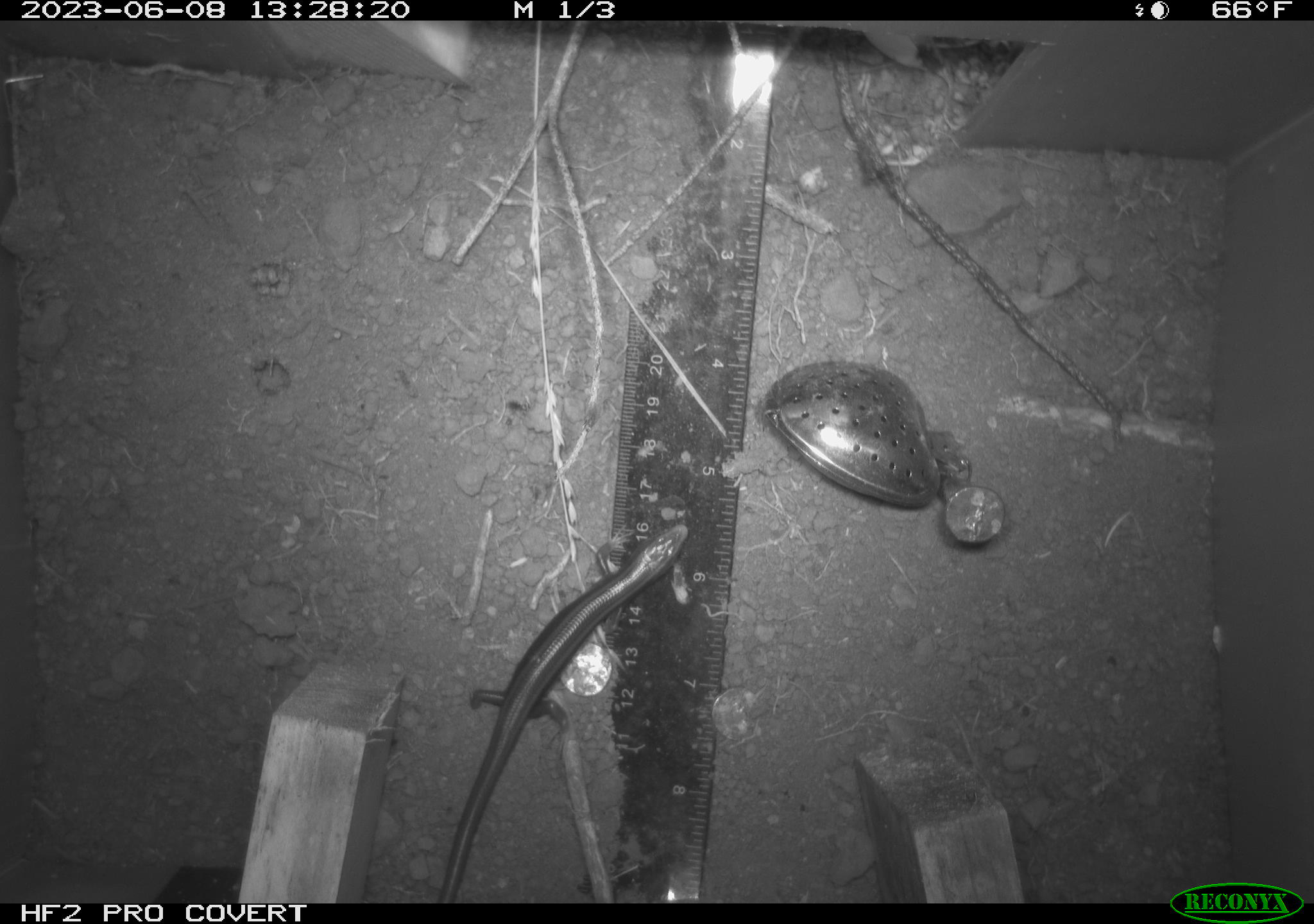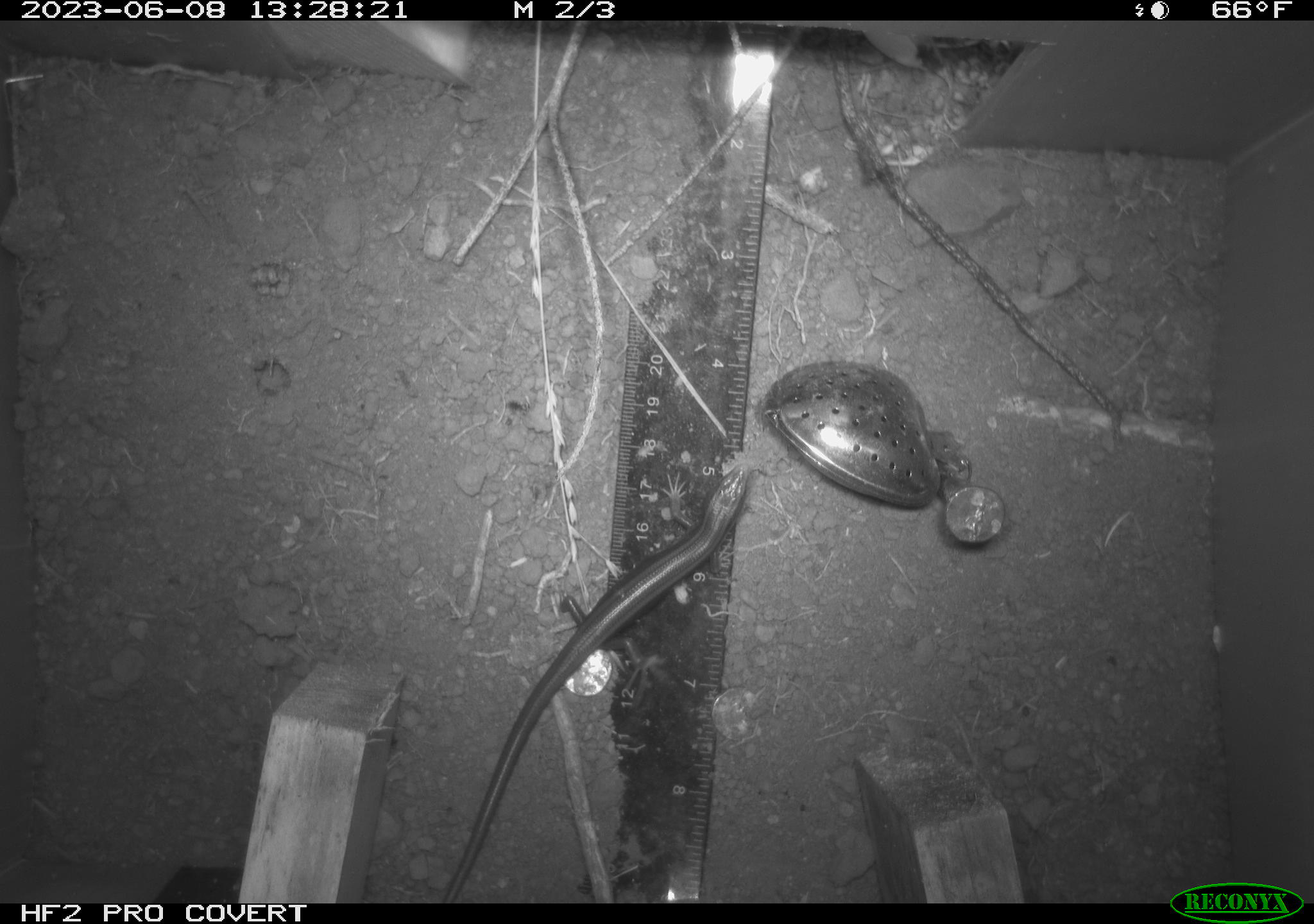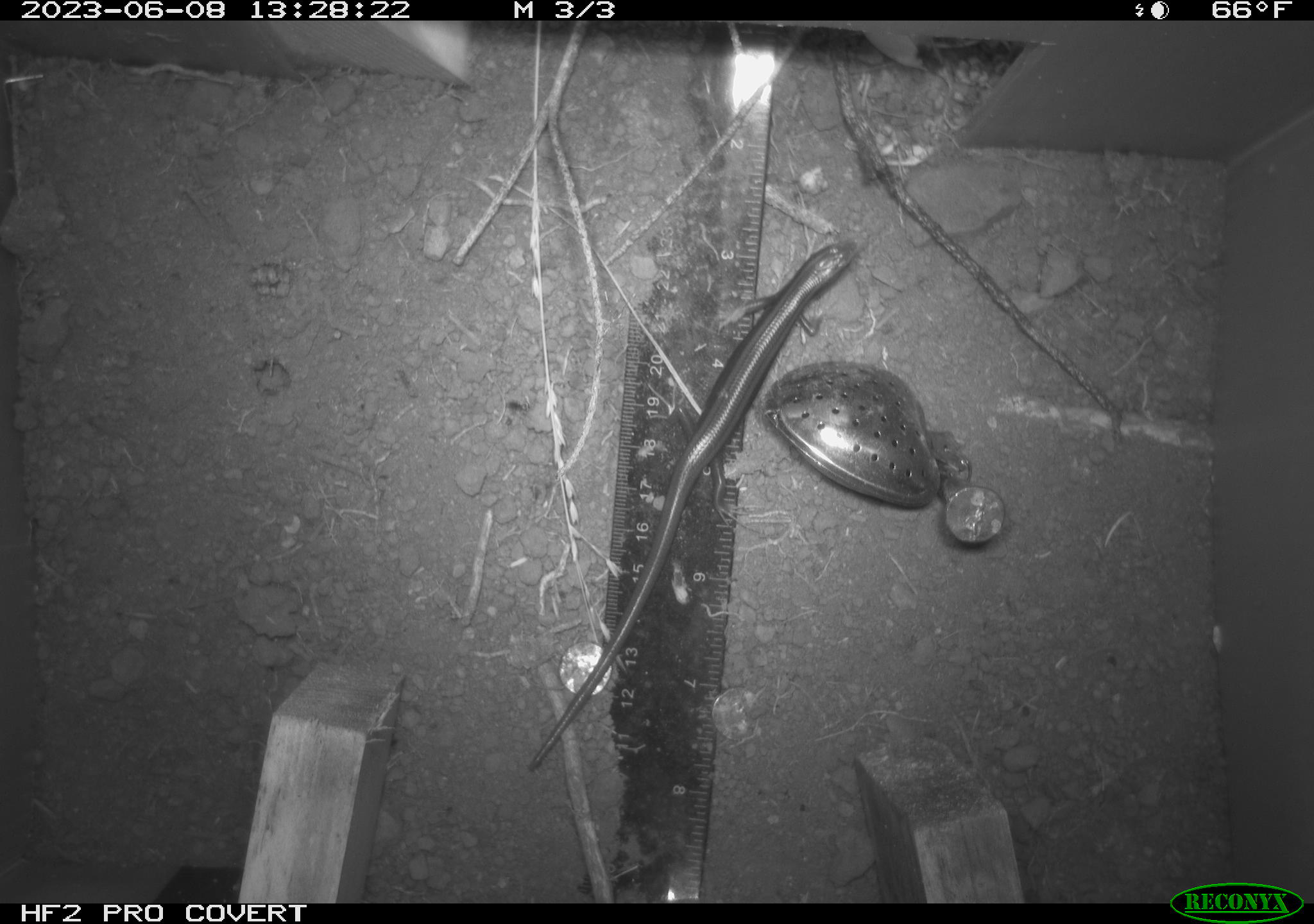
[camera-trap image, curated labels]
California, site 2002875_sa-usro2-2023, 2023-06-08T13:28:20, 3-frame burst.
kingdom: Animalia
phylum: Chordata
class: Reptilia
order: Squamata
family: Scincidae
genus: Plestiodon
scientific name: Plestiodon skiltonianus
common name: western skink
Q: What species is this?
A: Western skink (Plestiodon skiltonianus).